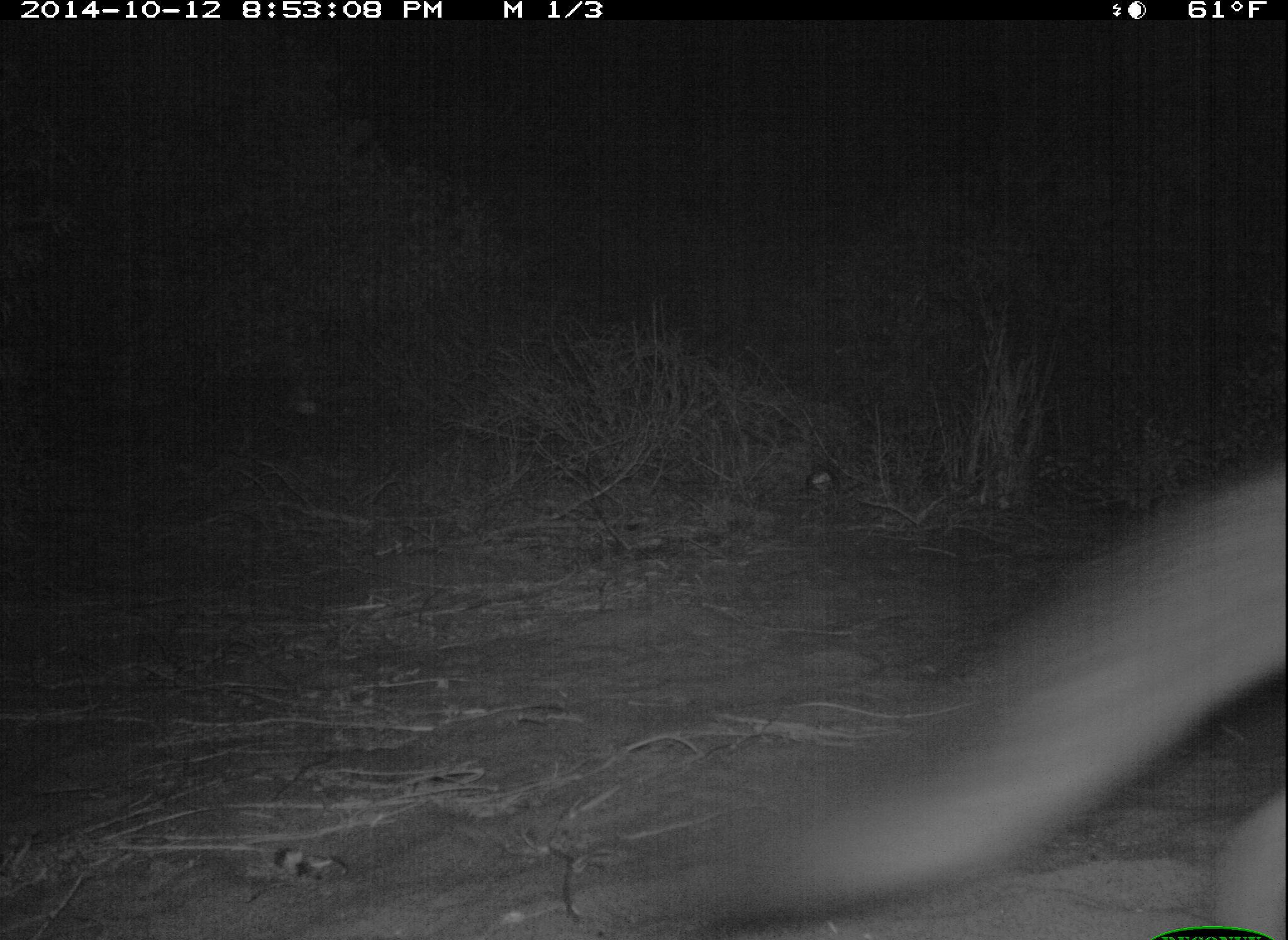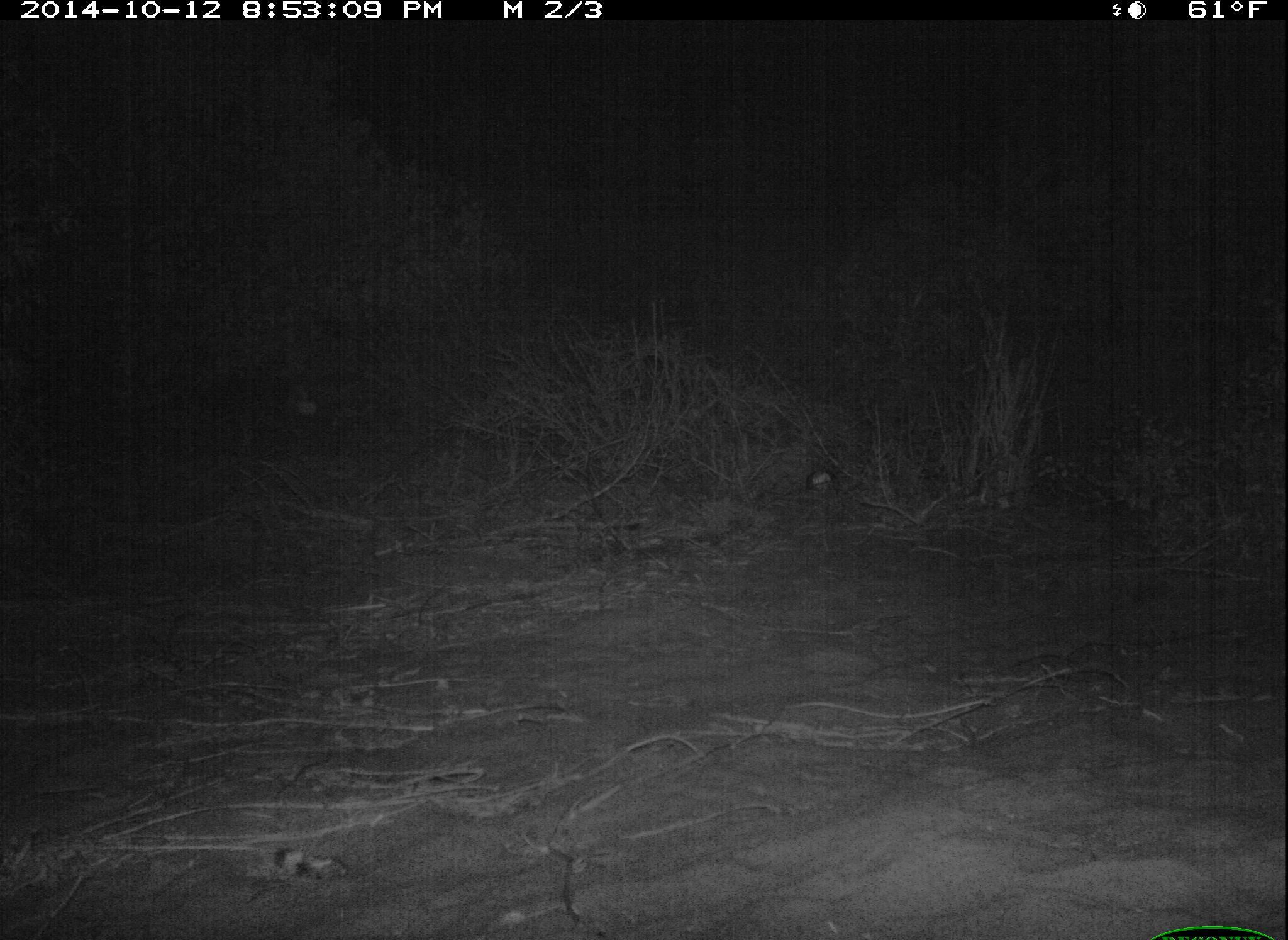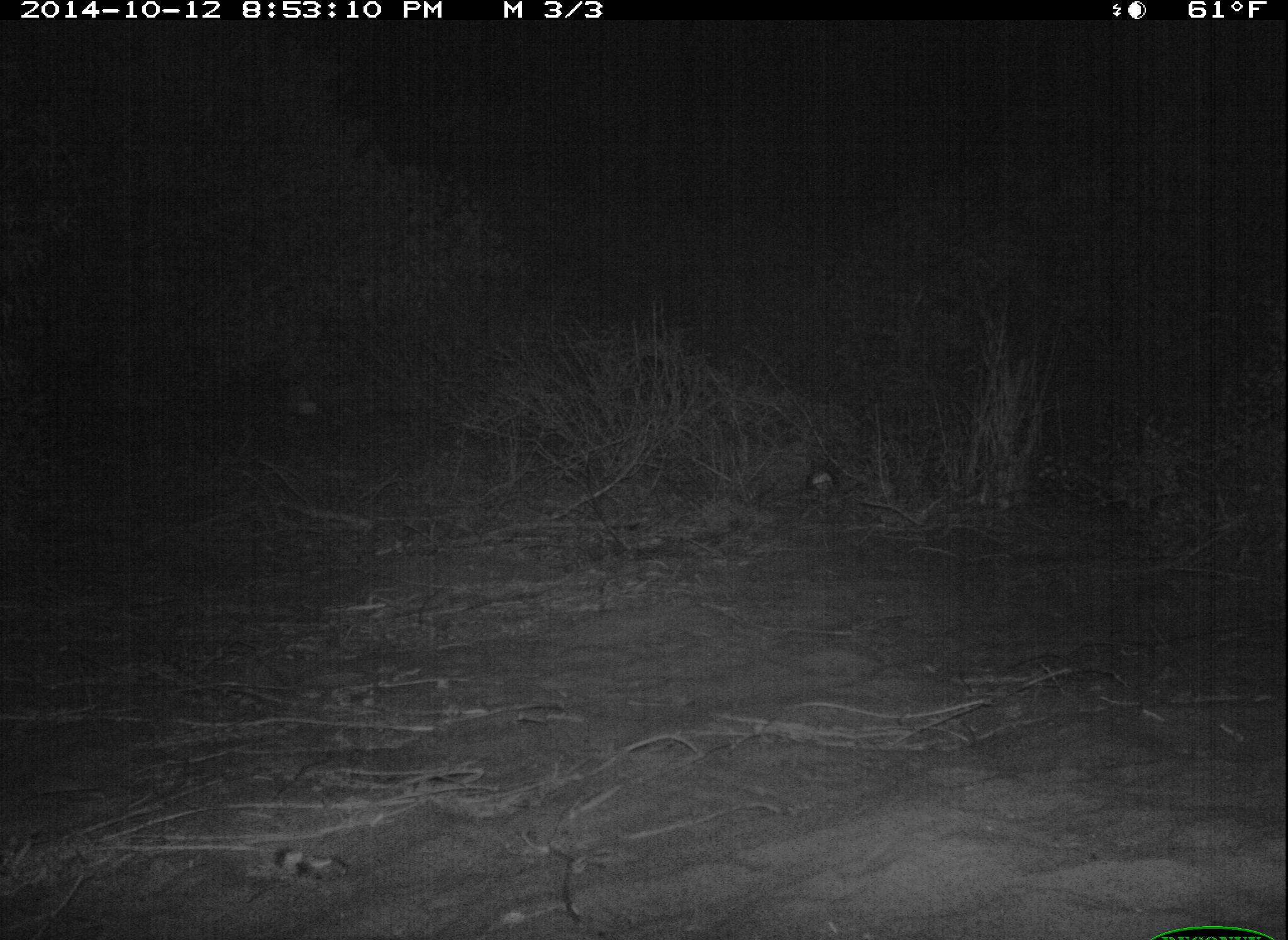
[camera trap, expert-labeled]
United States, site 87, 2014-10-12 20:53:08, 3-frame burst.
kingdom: Animalia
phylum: Chordata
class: Mammalia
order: Carnivora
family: Canidae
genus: Urocyon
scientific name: Urocyon cinereoargenteus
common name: gray fox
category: fox